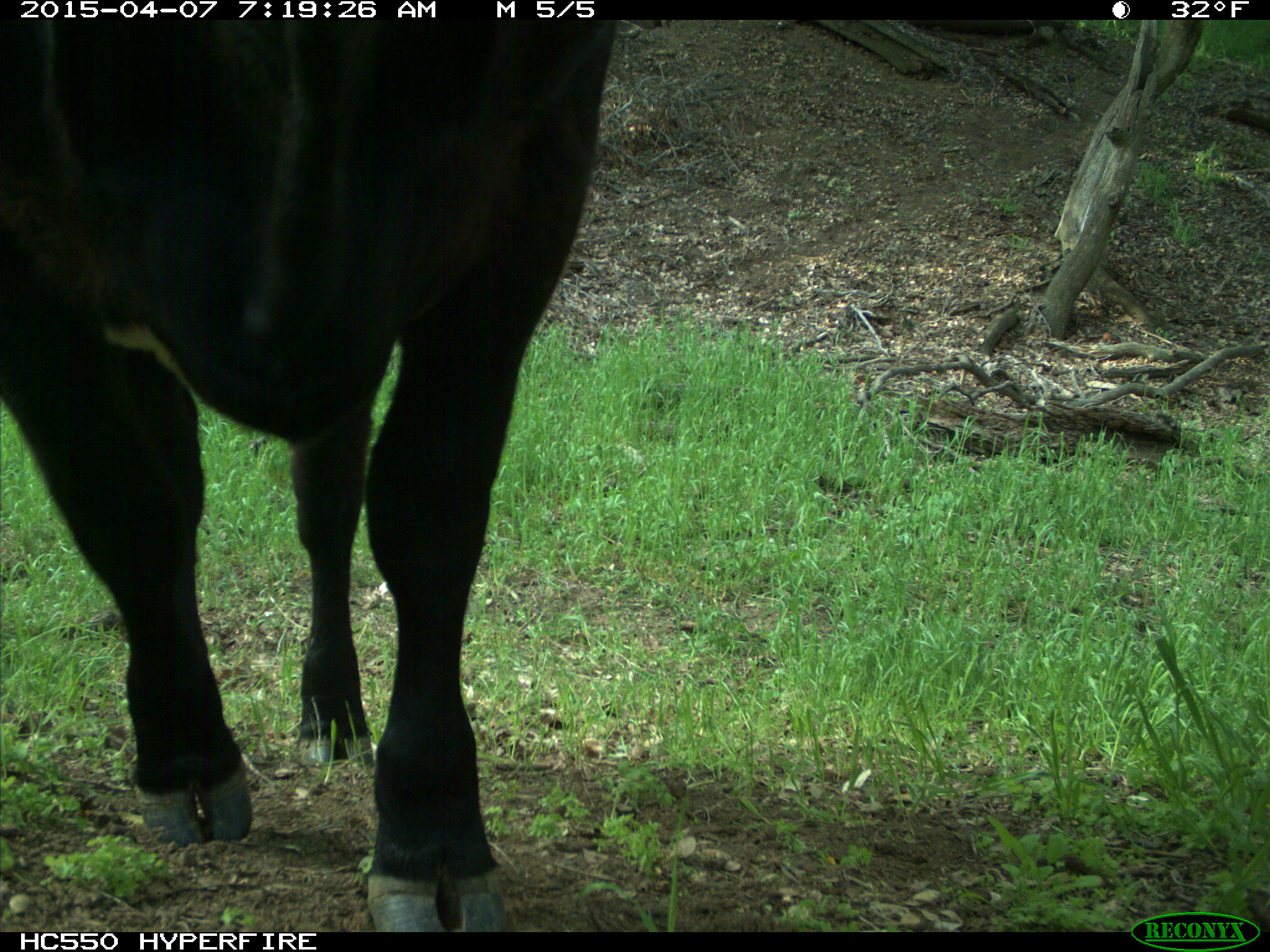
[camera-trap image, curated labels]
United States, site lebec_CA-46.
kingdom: Animalia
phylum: Chordata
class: Mammalia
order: Artiodactyla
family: Bovidae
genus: Bos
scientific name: Bos taurus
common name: domestic cow